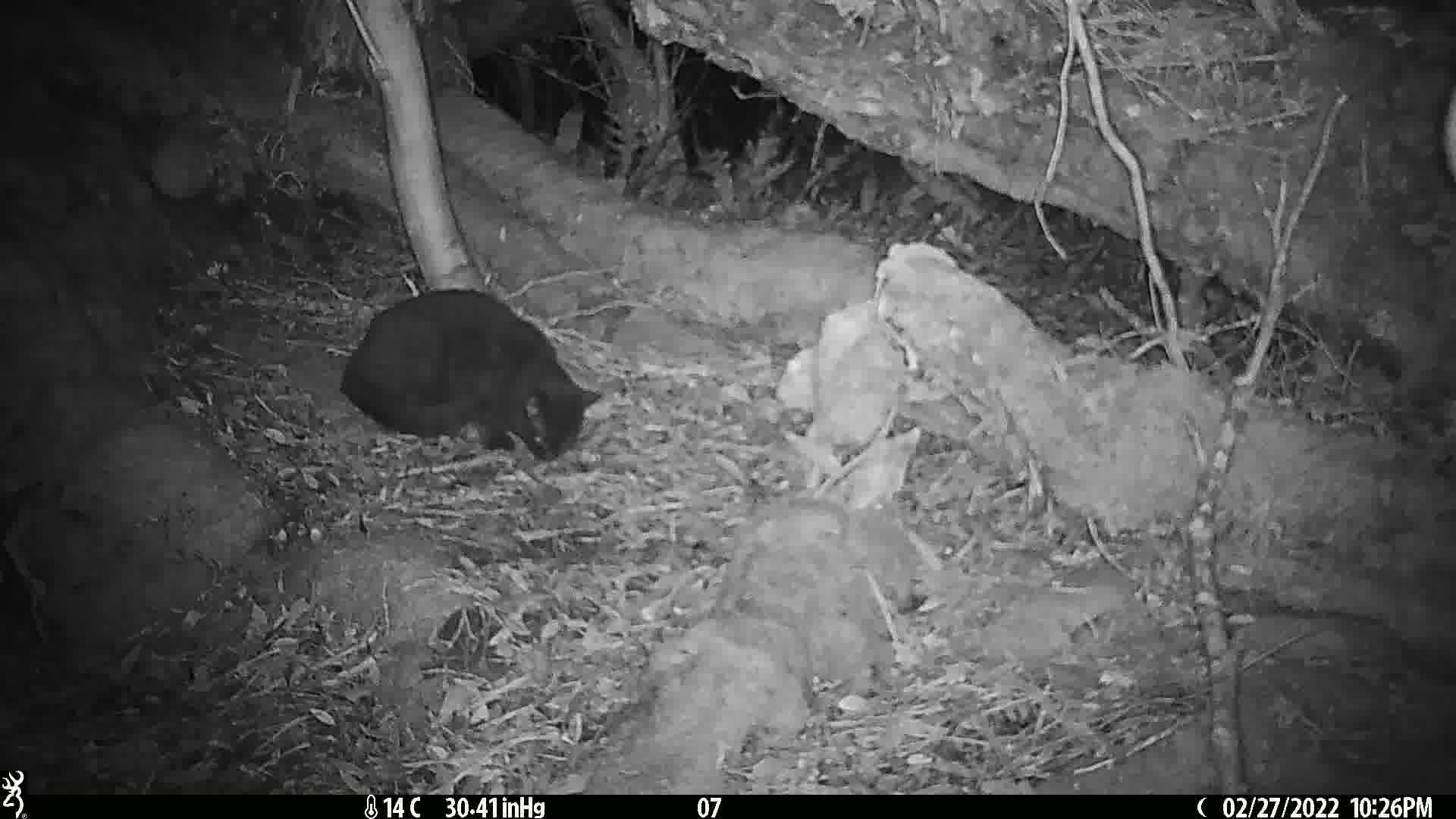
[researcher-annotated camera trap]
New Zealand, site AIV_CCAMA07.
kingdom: Animalia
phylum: Chordata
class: Mammalia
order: Carnivora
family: Felidae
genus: Felis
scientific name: Felis catus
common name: domestic cat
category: cat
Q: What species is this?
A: Cat (domestic cat) (Felis catus).